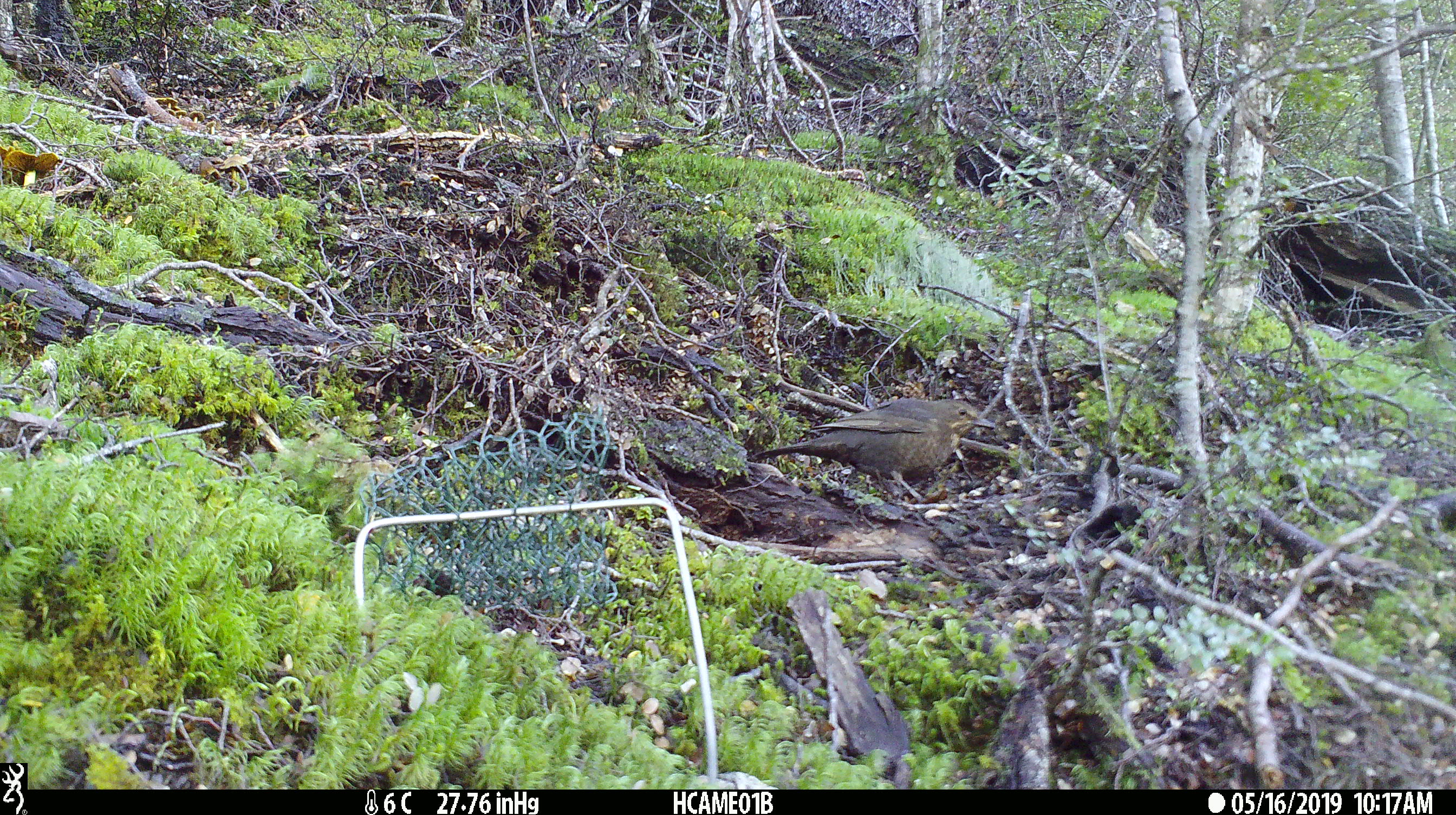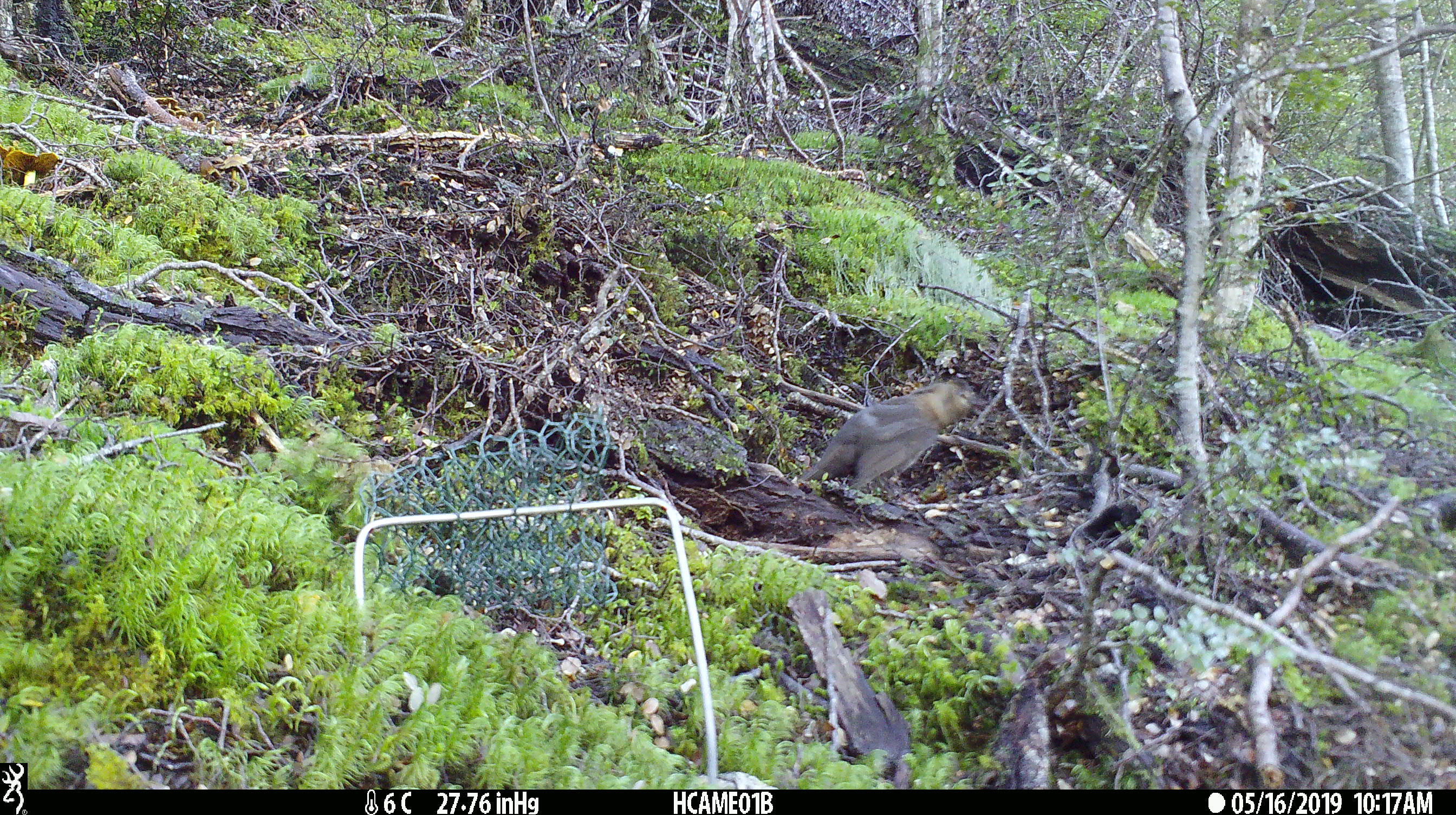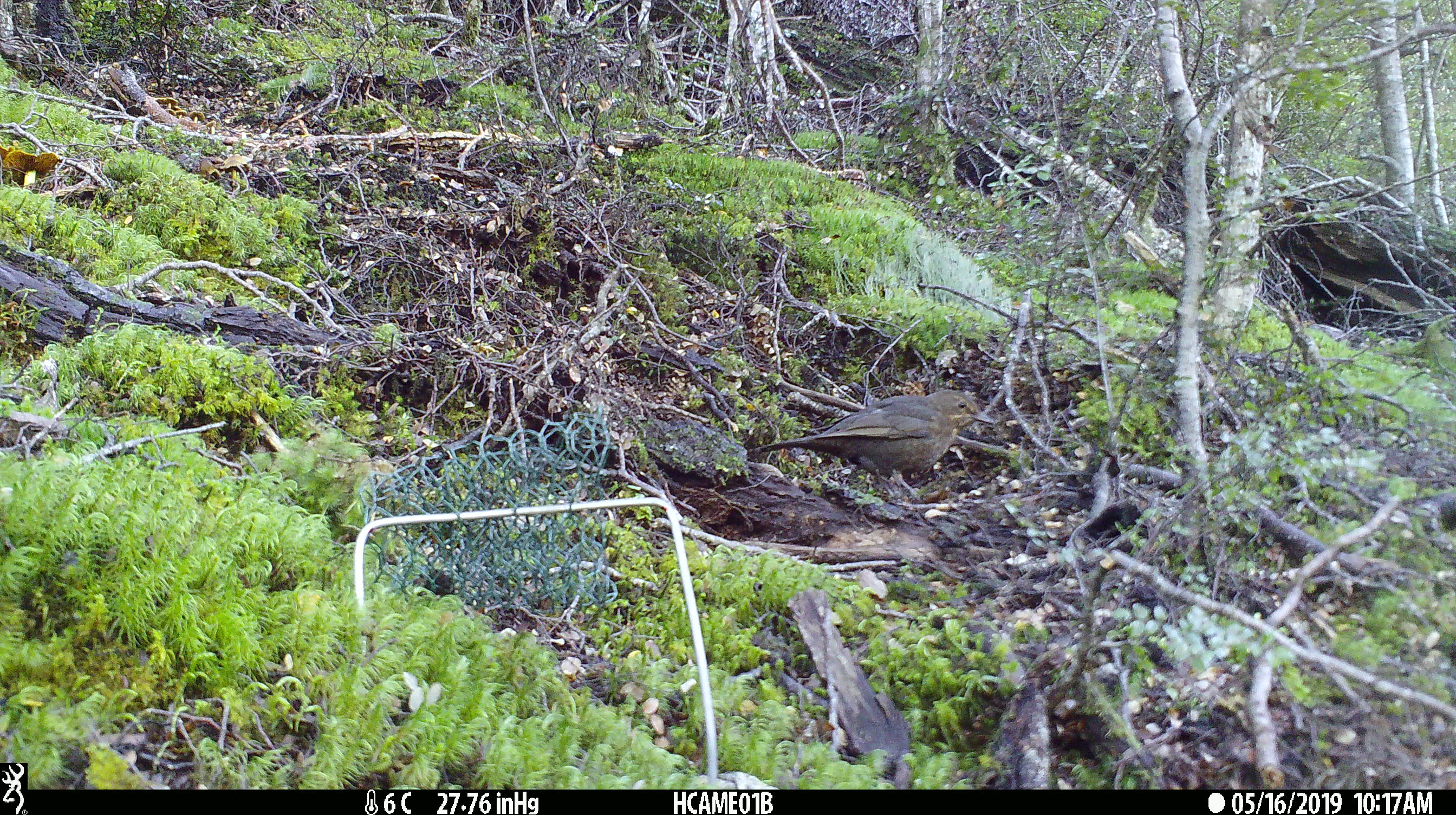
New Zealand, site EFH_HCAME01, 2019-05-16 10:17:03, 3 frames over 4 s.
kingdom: Animalia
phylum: Chordata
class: Aves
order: Passeriformes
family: Turdidae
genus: Turdus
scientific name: Turdus merula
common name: eurasian blackbird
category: blackbird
Blackbird (eurasian blackbird) (Turdus merula).